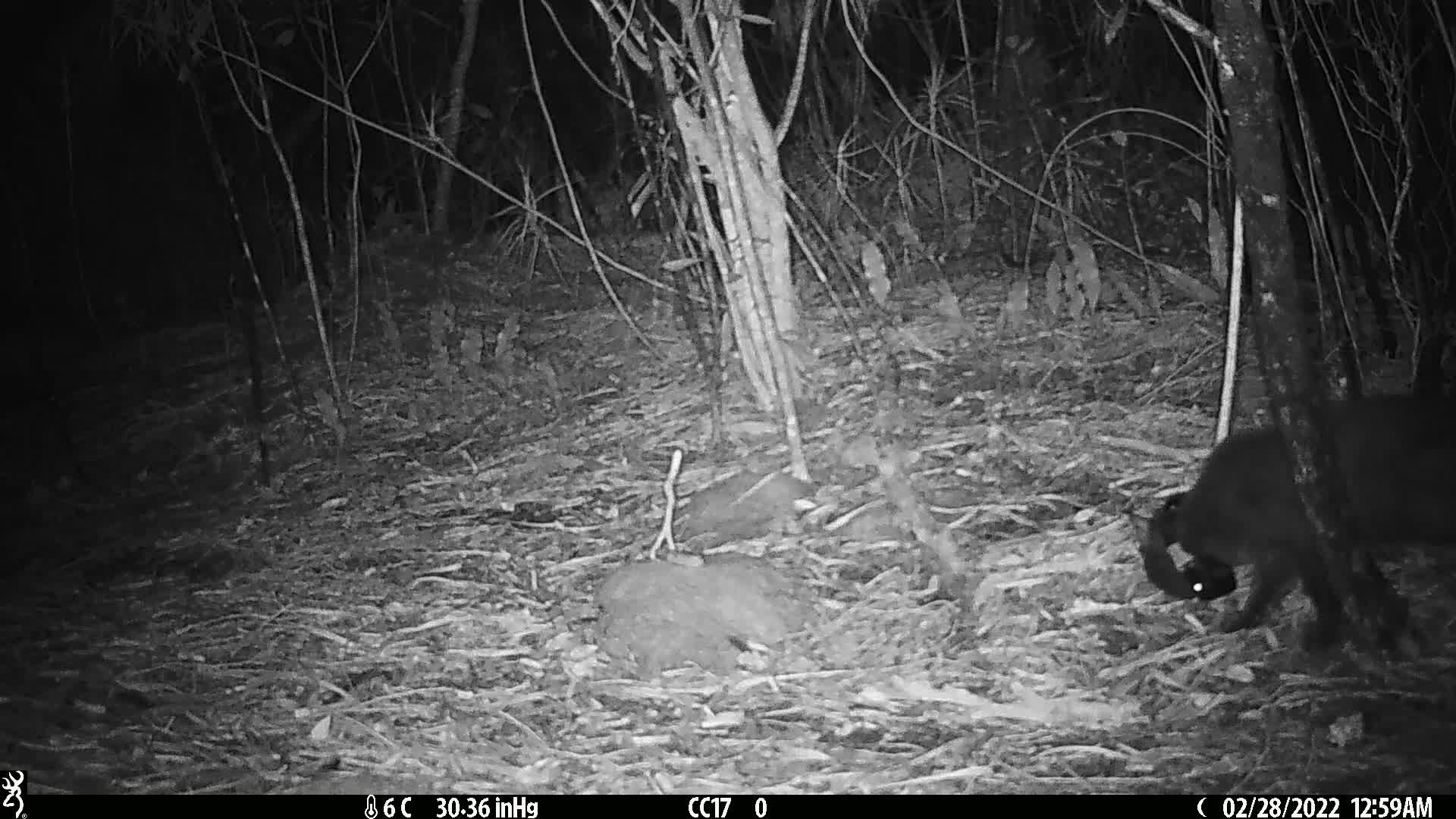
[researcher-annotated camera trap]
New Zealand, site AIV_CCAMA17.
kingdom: Animalia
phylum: Chordata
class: Mammalia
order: Carnivora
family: Felidae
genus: Felis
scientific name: Felis catus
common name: domestic cat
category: cat